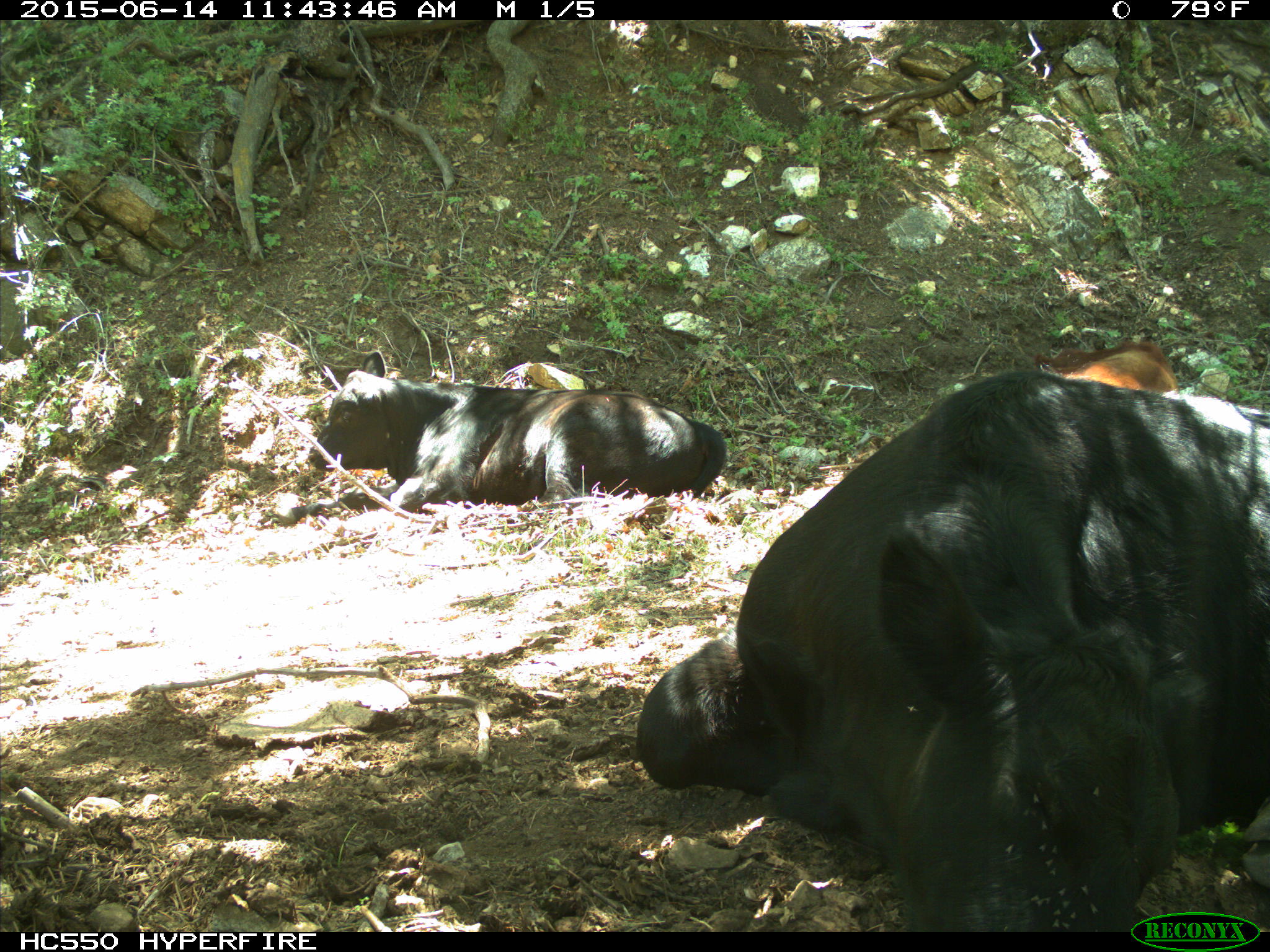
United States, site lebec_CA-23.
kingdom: Animalia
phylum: Chordata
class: Mammalia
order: Artiodactyla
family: Bovidae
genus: Bos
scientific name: Bos taurus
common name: domestic cow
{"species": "Bos taurus (domestic cow)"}